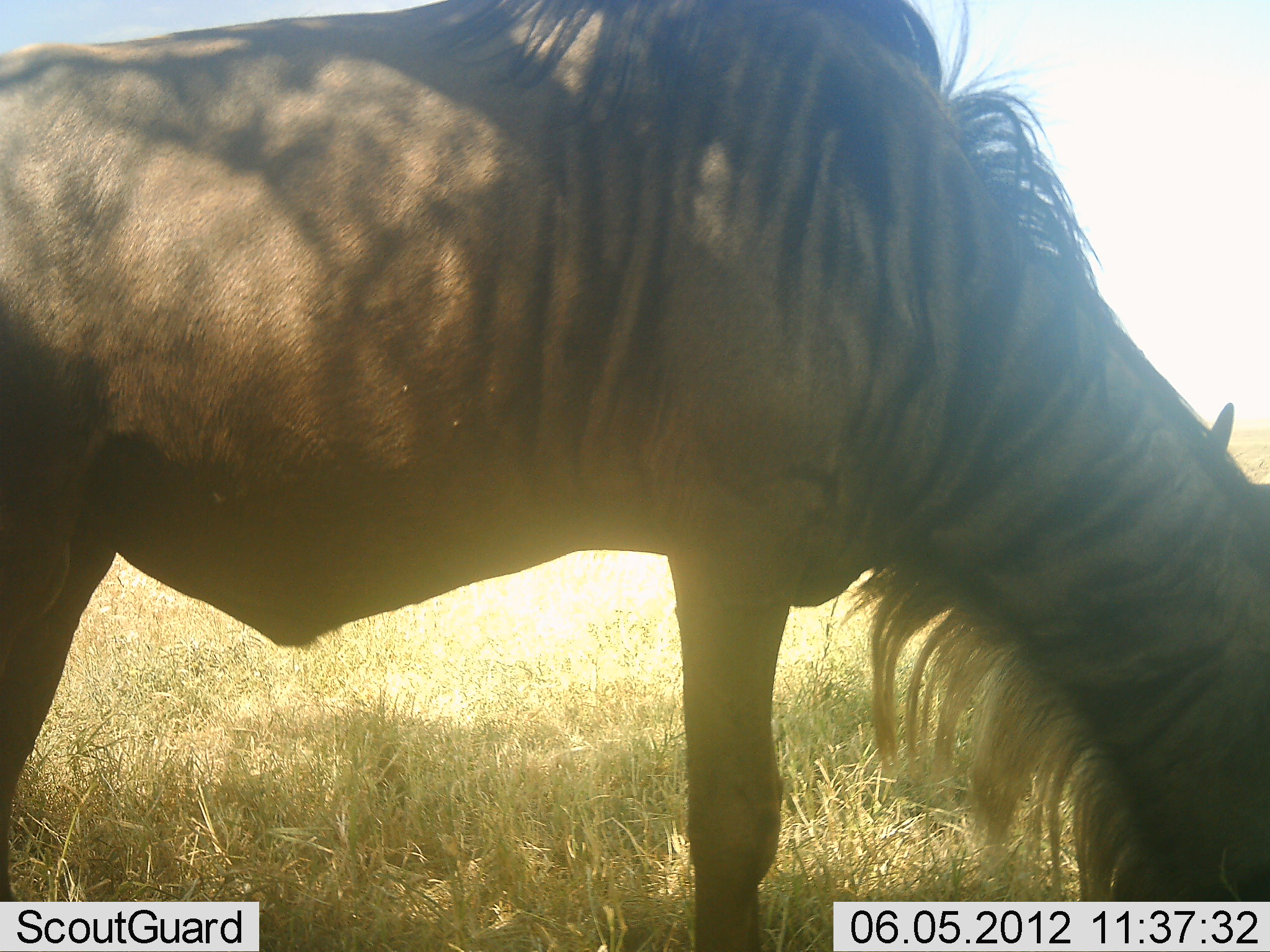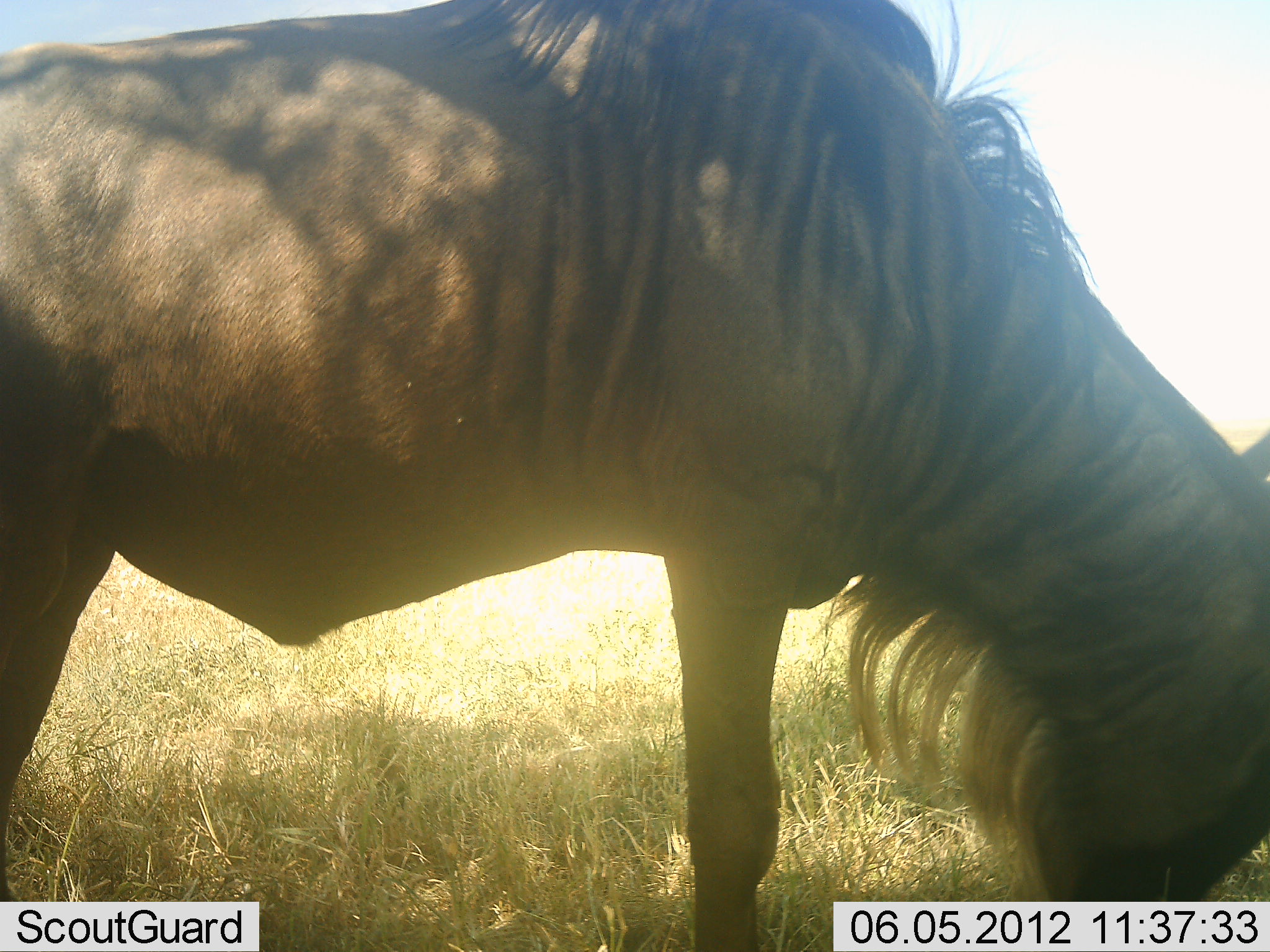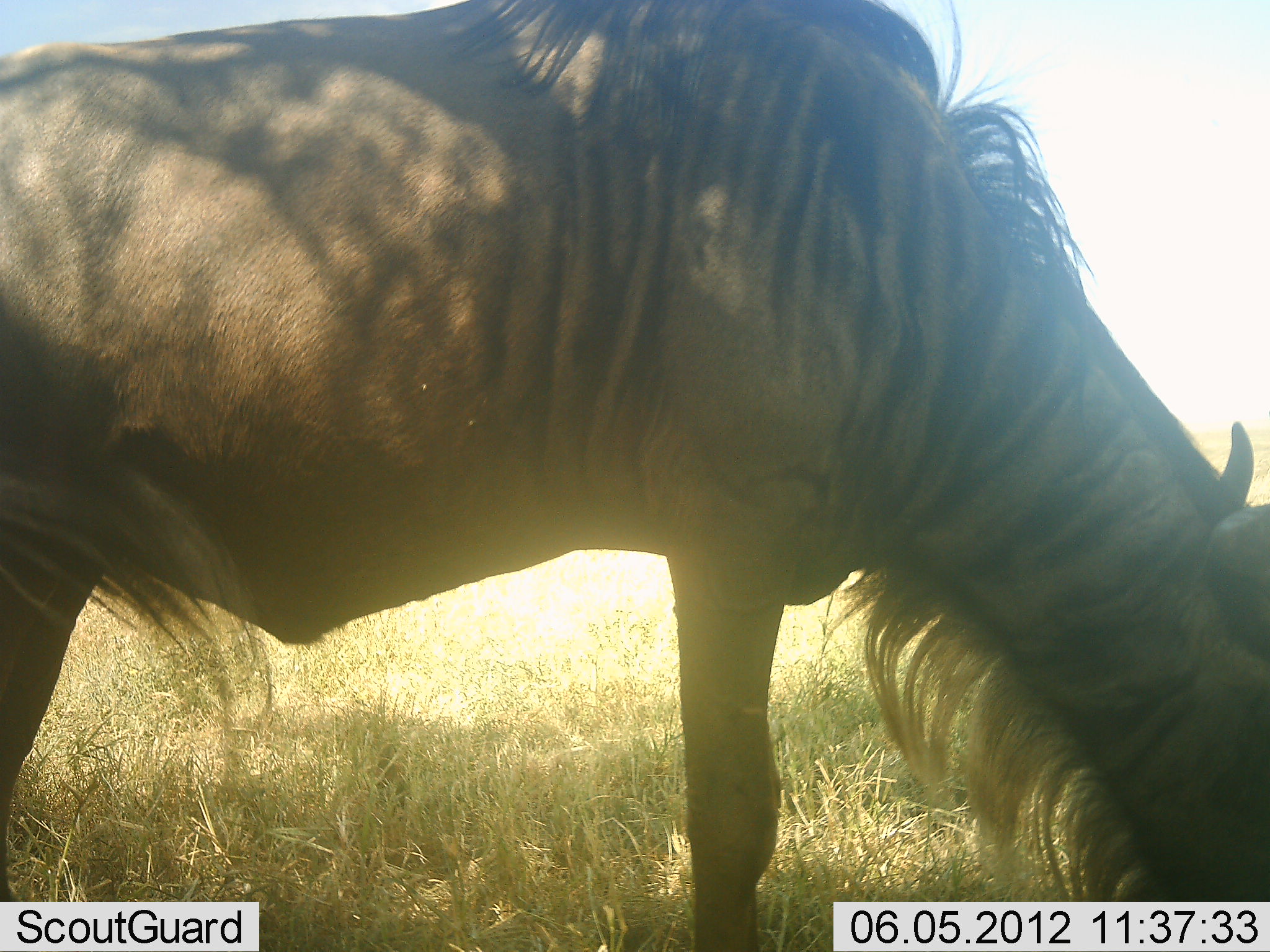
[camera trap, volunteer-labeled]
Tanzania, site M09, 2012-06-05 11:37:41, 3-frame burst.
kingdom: Animalia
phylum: Chordata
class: Mammalia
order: Artiodactyla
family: Bovidae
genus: Connochaetes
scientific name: Connochaetes taurinus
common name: blue wildebeest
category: wildebeest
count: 1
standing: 50%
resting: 0%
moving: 10%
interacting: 0%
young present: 0%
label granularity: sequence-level